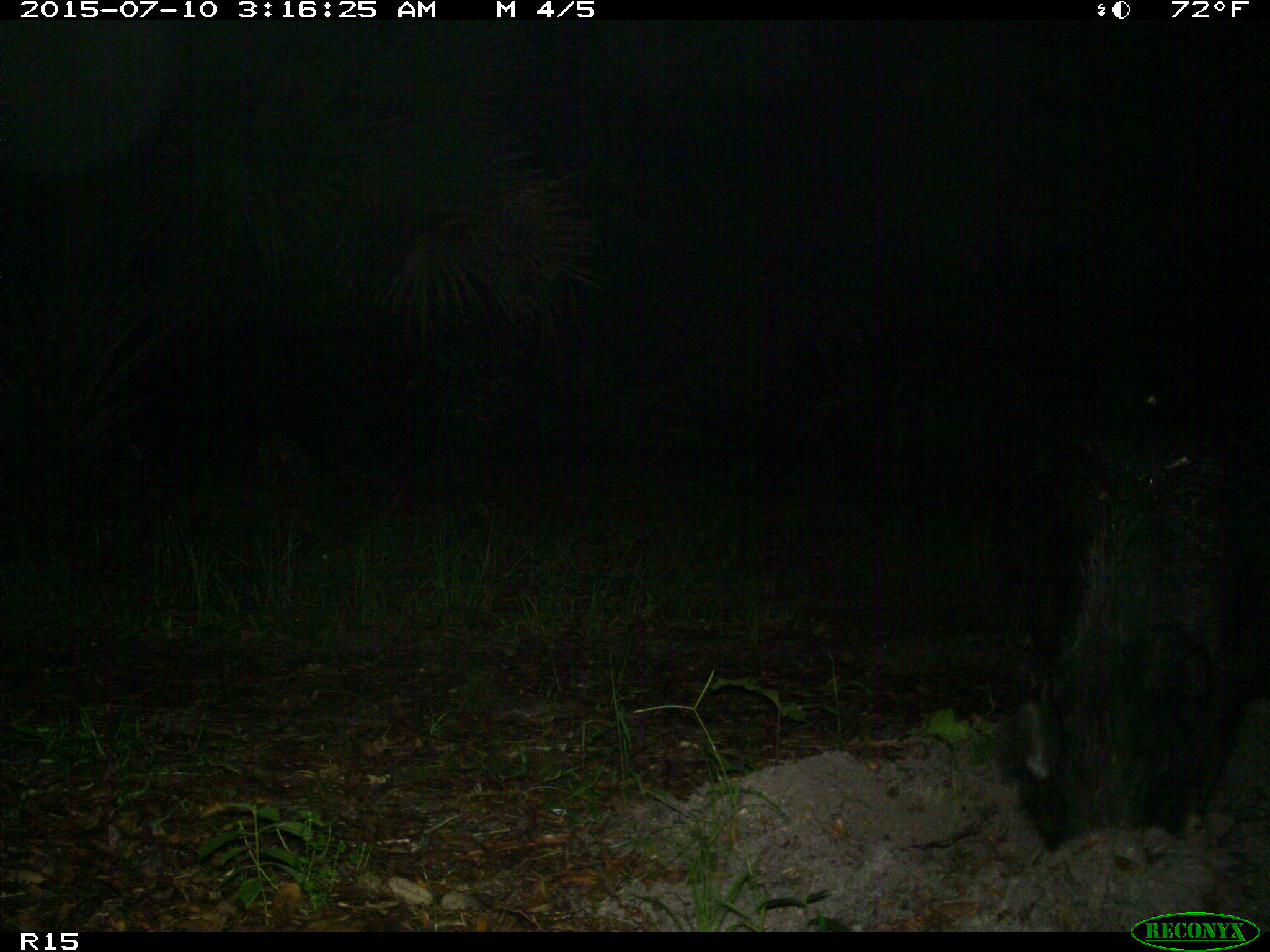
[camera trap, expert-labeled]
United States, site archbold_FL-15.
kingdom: Animalia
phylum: Chordata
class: Mammalia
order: Artiodactyla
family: Suidae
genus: Sus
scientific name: Sus scrofa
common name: wild boar